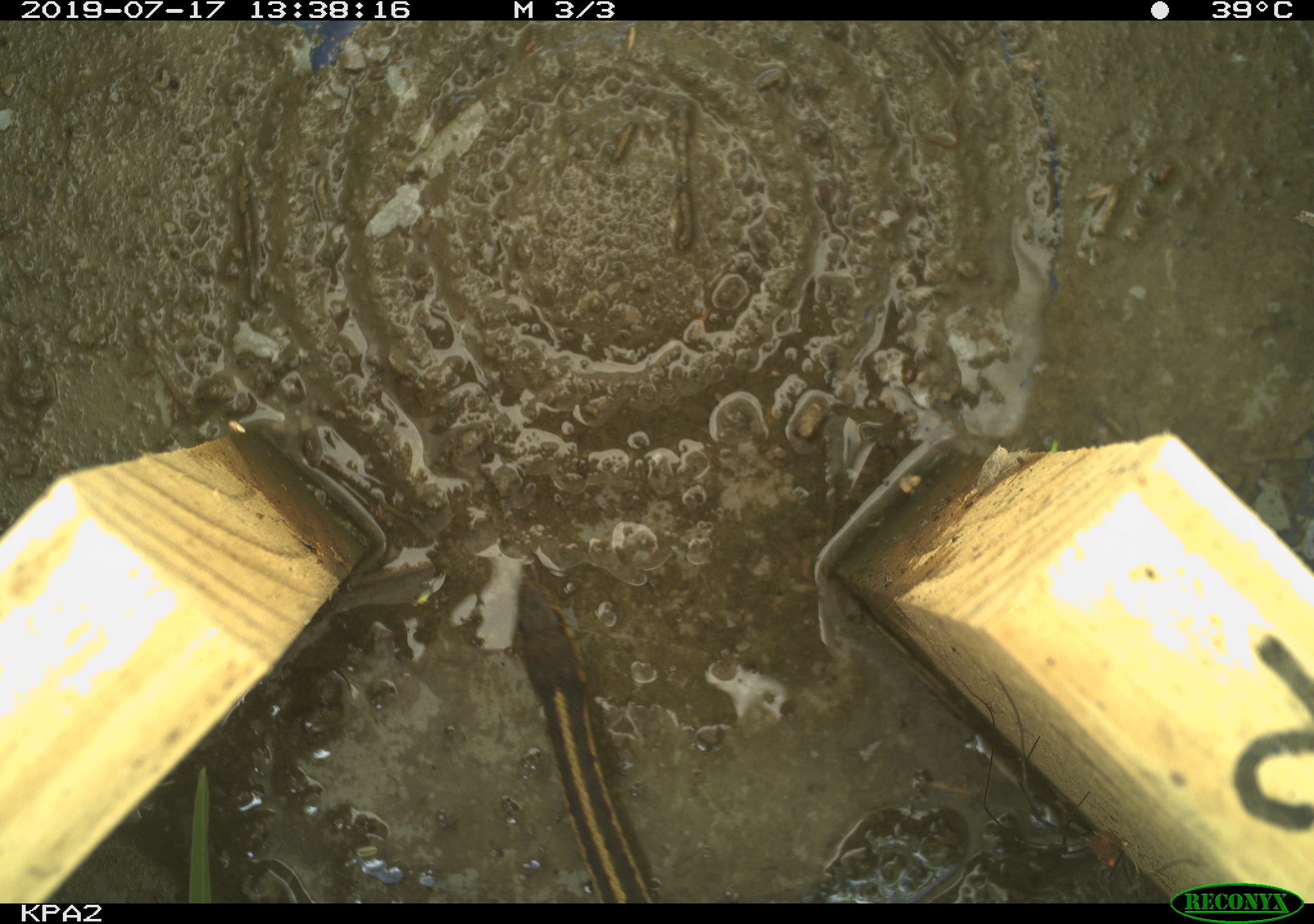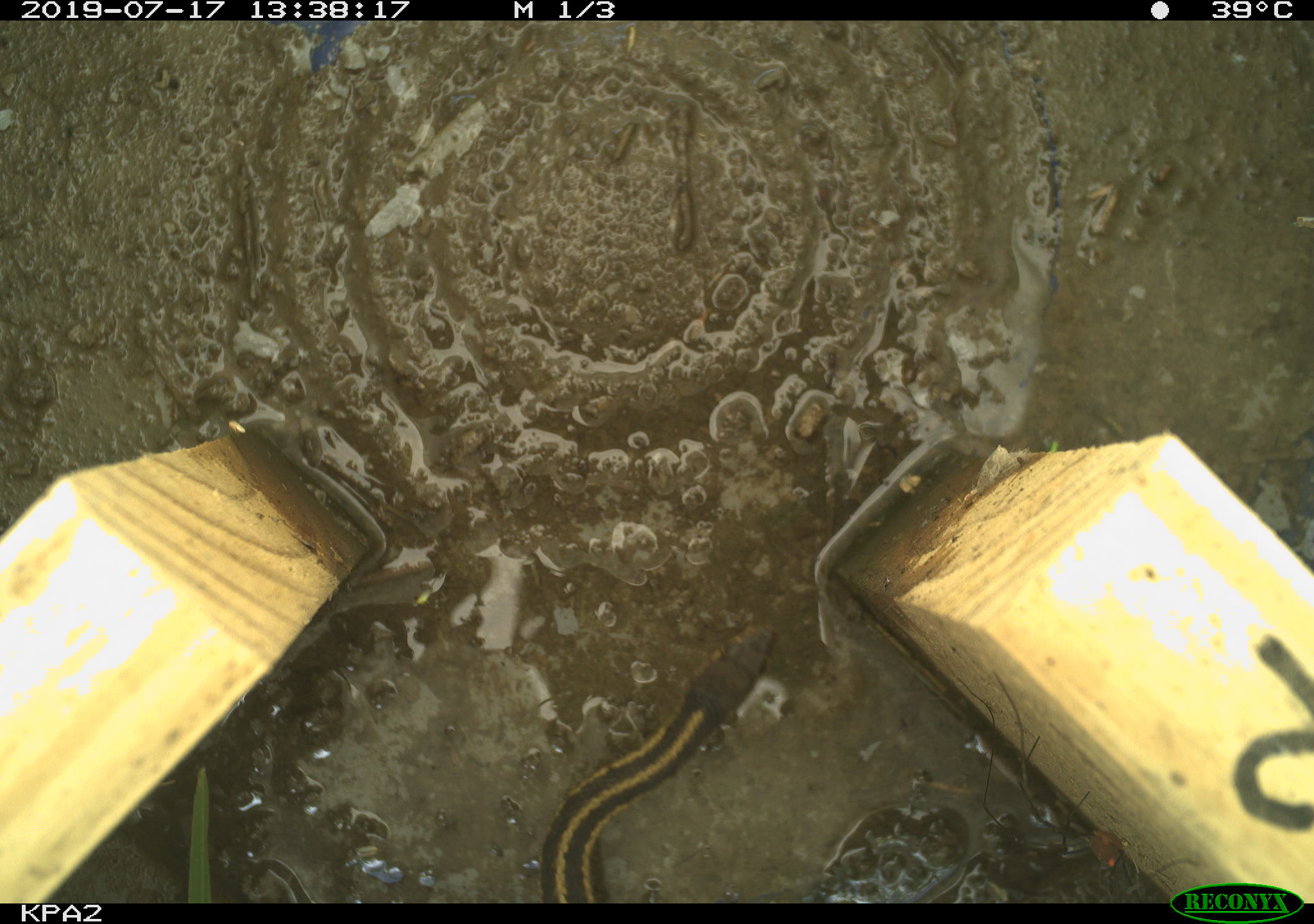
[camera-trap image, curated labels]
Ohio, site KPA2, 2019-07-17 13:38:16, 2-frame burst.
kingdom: Animalia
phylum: Chordata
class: Reptilia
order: Squamata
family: Colubridae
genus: Thamnophis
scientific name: Thamnophis sirtalis sirtalis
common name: eastern gartersnake